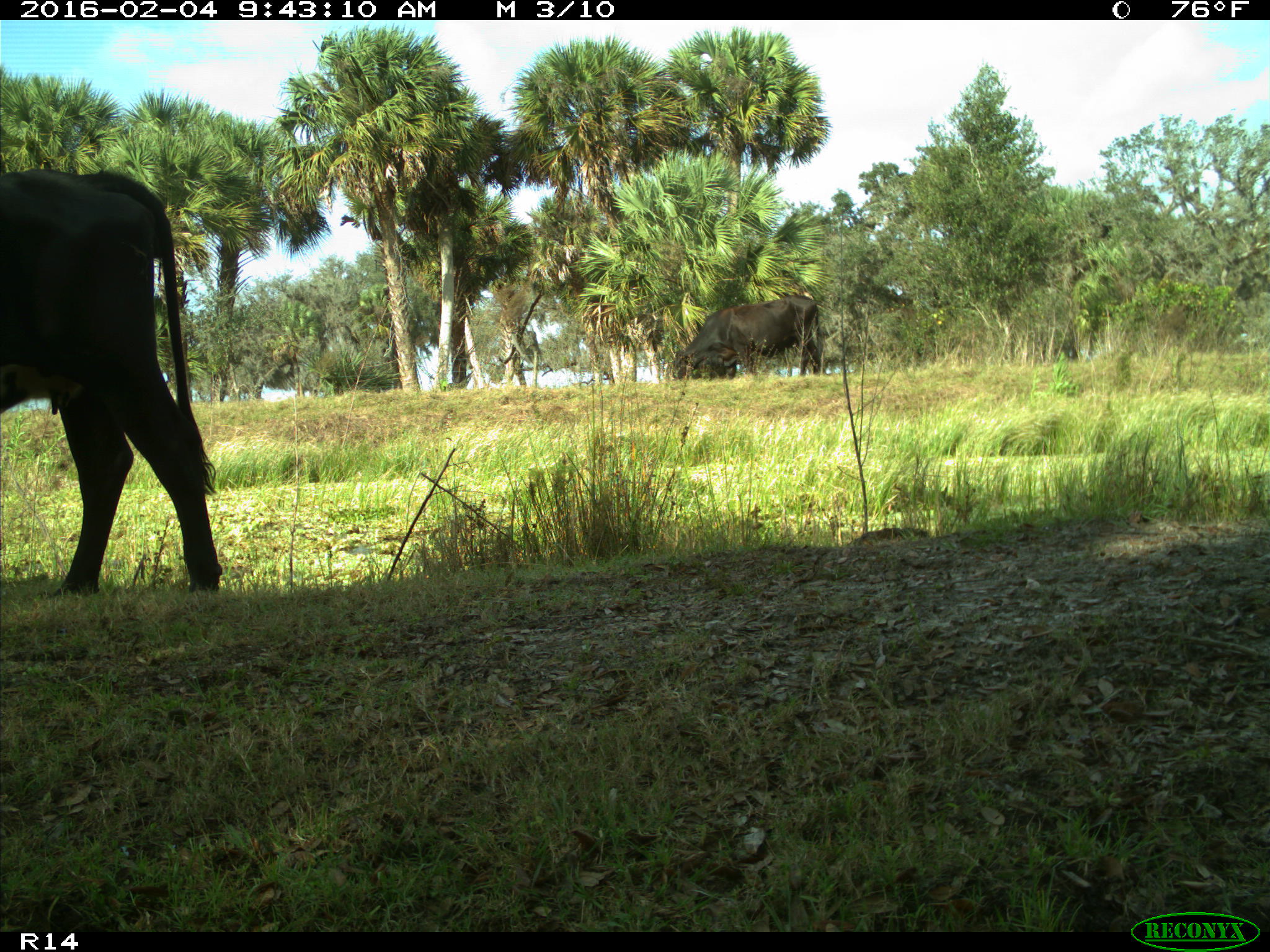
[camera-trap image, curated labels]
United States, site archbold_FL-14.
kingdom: Animalia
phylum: Chordata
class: Mammalia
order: Artiodactyla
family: Bovidae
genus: Bos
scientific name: Bos taurus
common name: domestic cow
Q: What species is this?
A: Bos taurus (domestic cow).